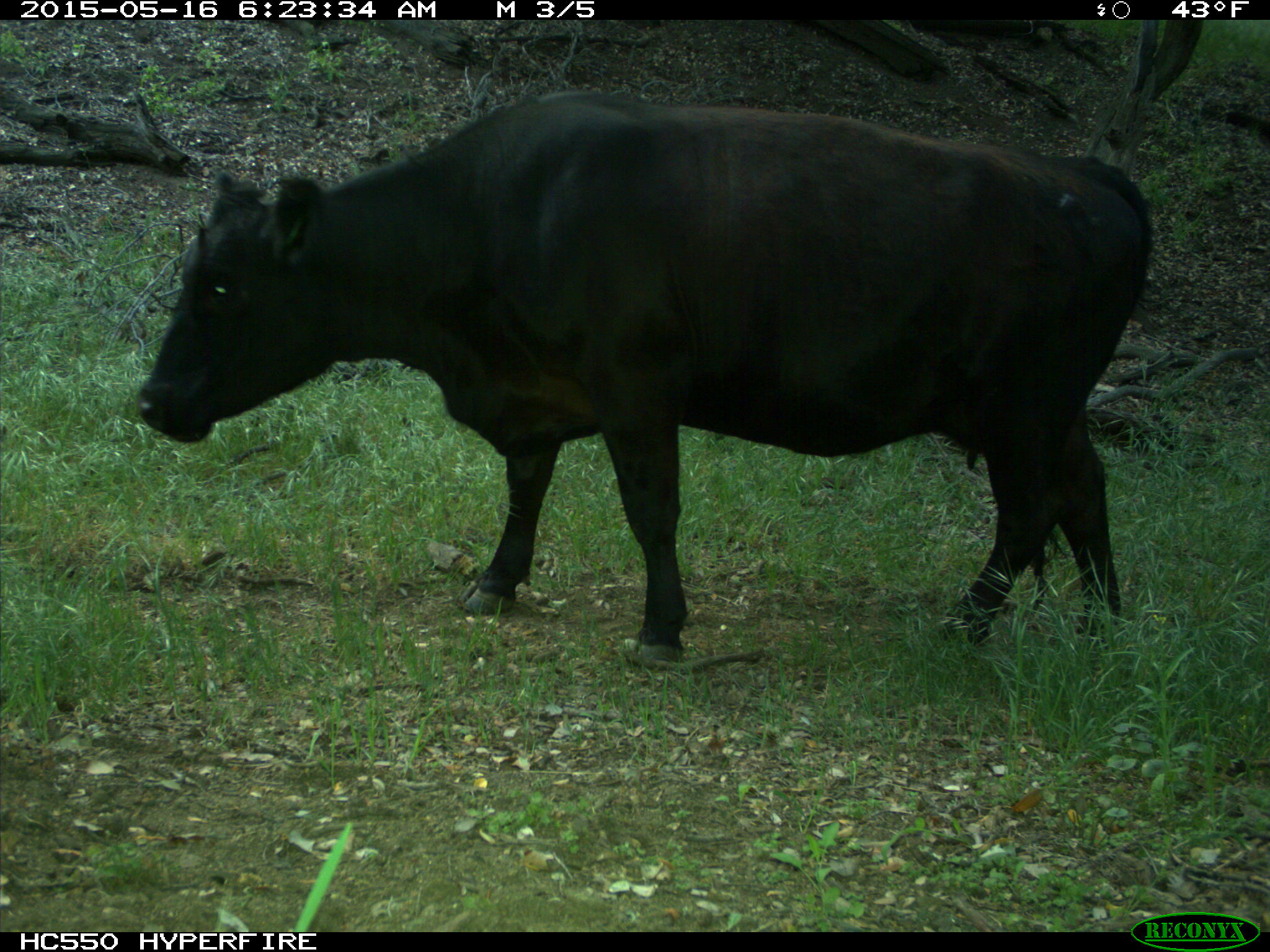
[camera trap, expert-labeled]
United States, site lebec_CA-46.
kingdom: Animalia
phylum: Chordata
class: Mammalia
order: Artiodactyla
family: Bovidae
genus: Bos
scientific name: Bos taurus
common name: domestic cow